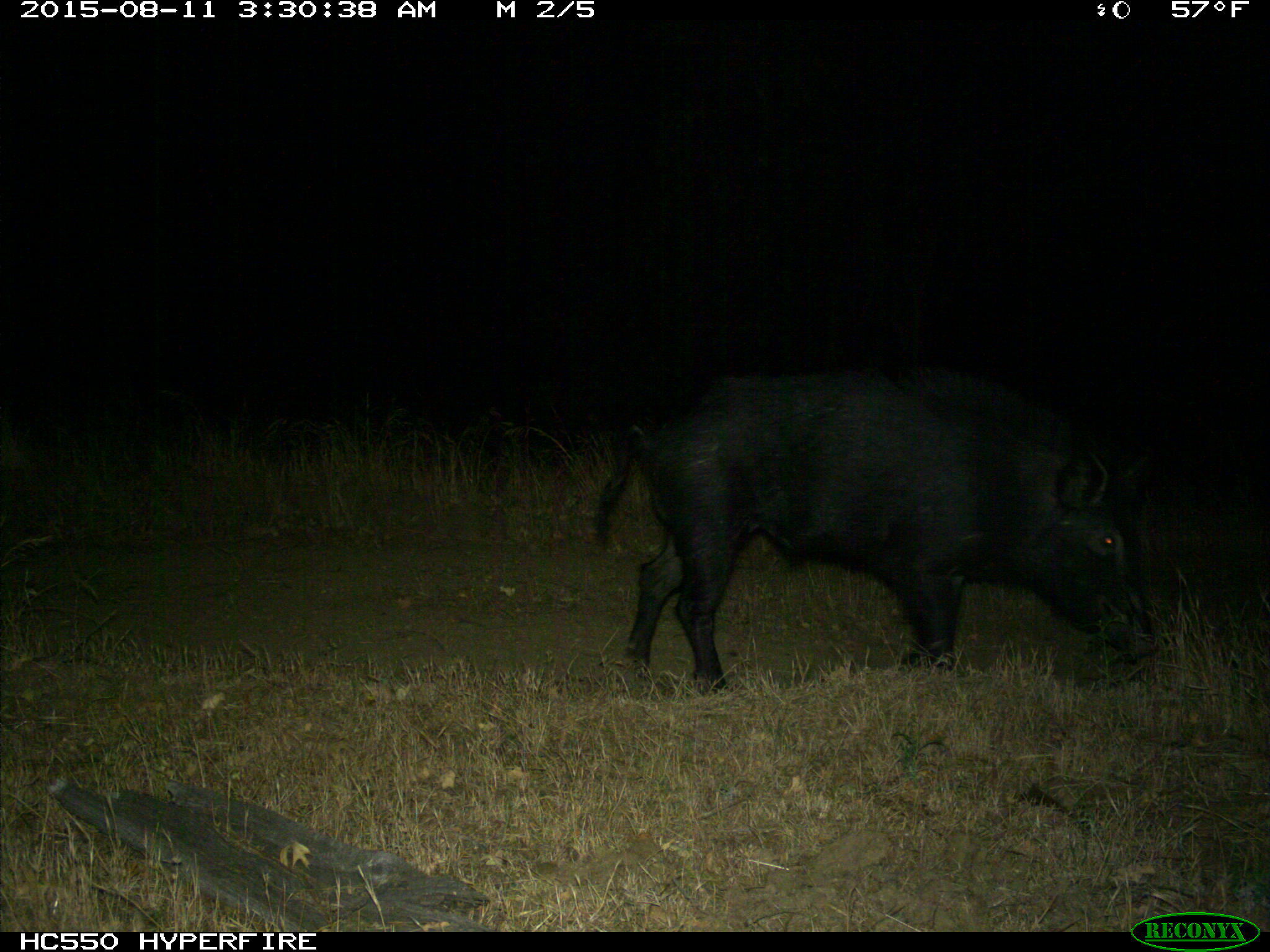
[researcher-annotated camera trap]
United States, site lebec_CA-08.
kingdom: Animalia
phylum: Chordata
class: Mammalia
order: Artiodactyla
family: Suidae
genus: Sus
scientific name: Sus scrofa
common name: wild boar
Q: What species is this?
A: Sus scrofa (wild boar).